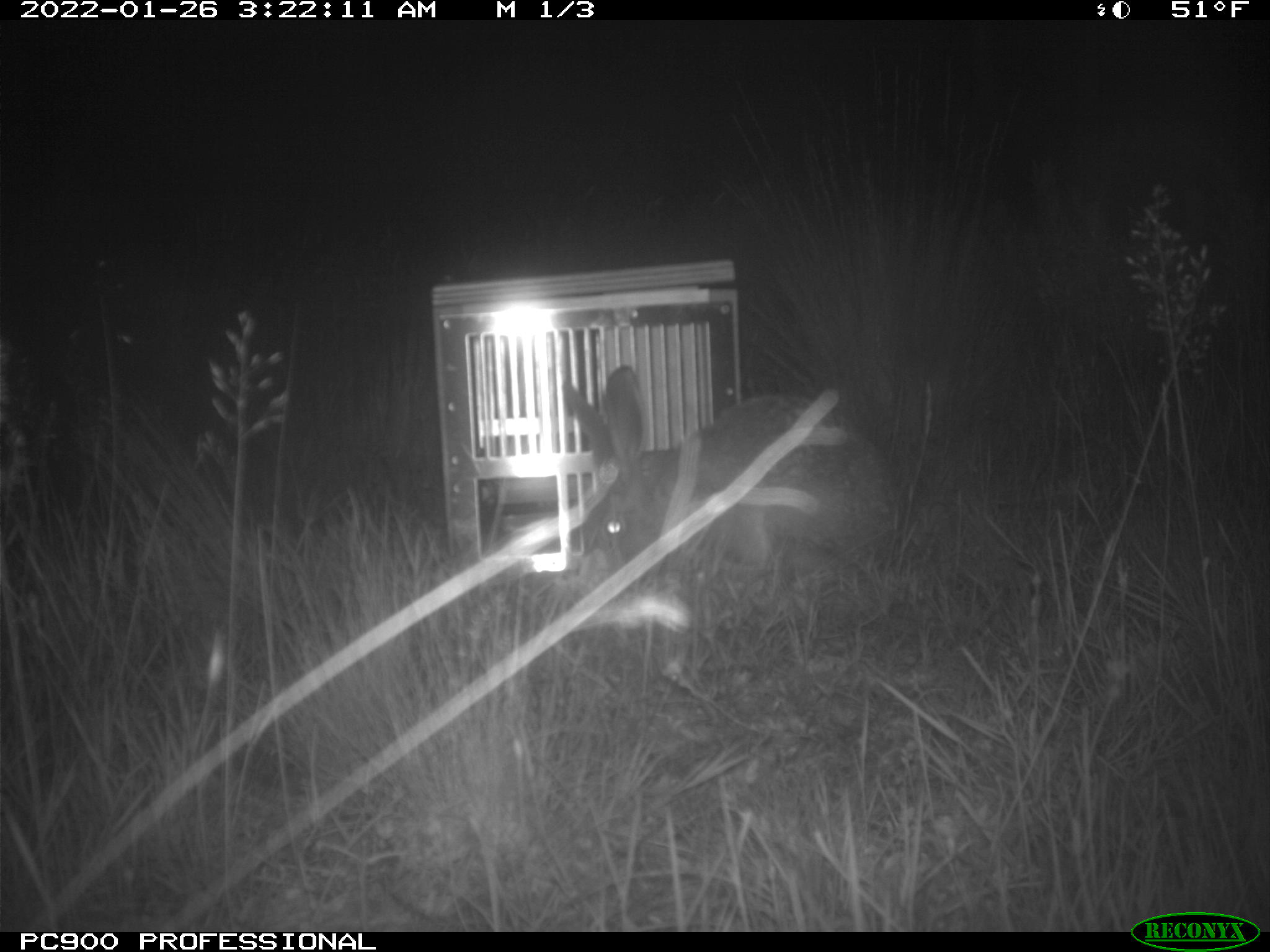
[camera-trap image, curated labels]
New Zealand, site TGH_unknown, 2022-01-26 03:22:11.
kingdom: Animalia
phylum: Chordata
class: Mammalia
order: Lagomorpha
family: Leporidae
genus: Lepus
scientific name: Lepus europaeus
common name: brown hare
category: hare